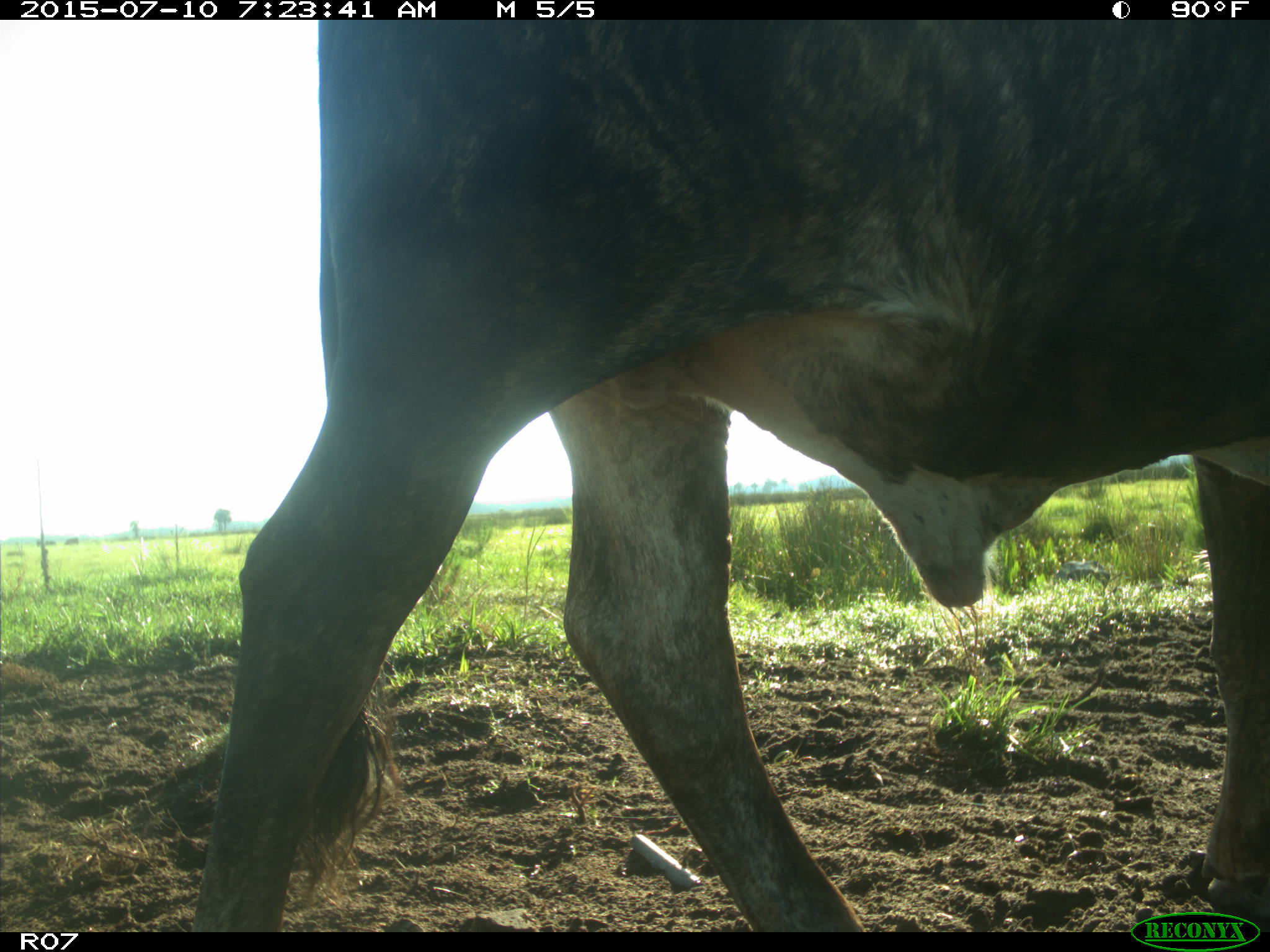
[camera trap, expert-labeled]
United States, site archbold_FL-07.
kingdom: Animalia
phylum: Chordata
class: Mammalia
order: Artiodactyla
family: Bovidae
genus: Bos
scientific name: Bos taurus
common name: domestic cow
Bos taurus (domestic cow).